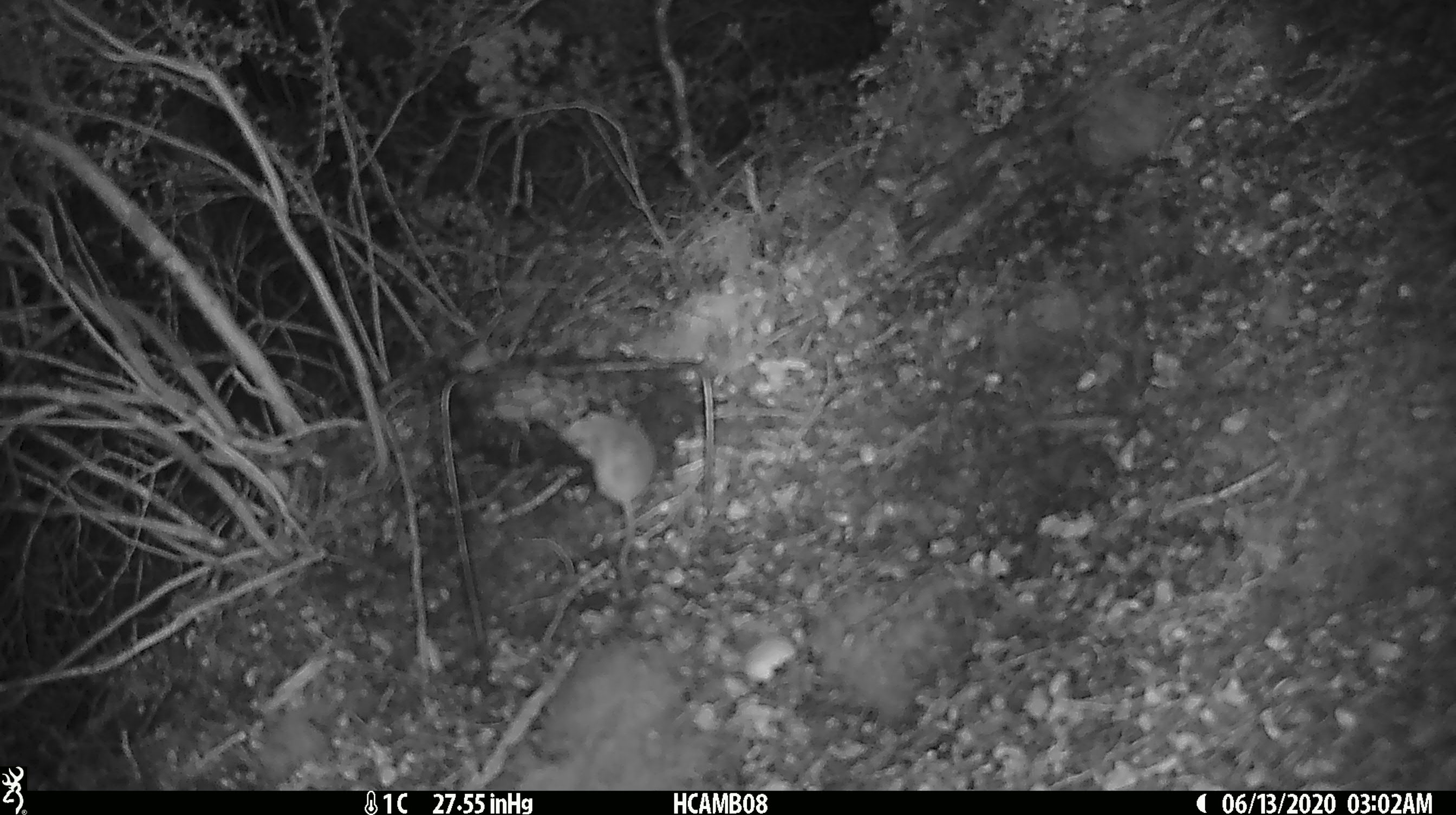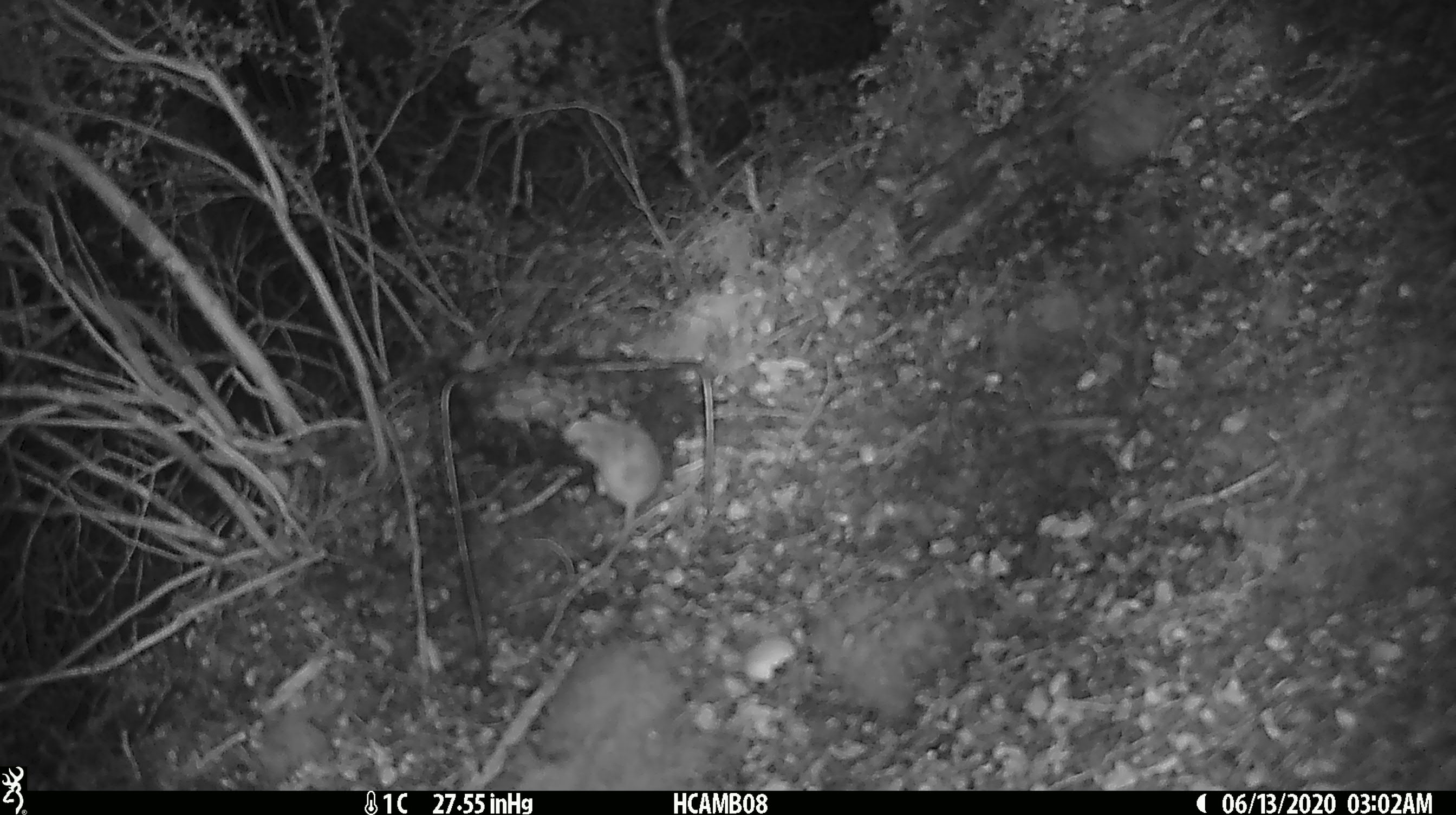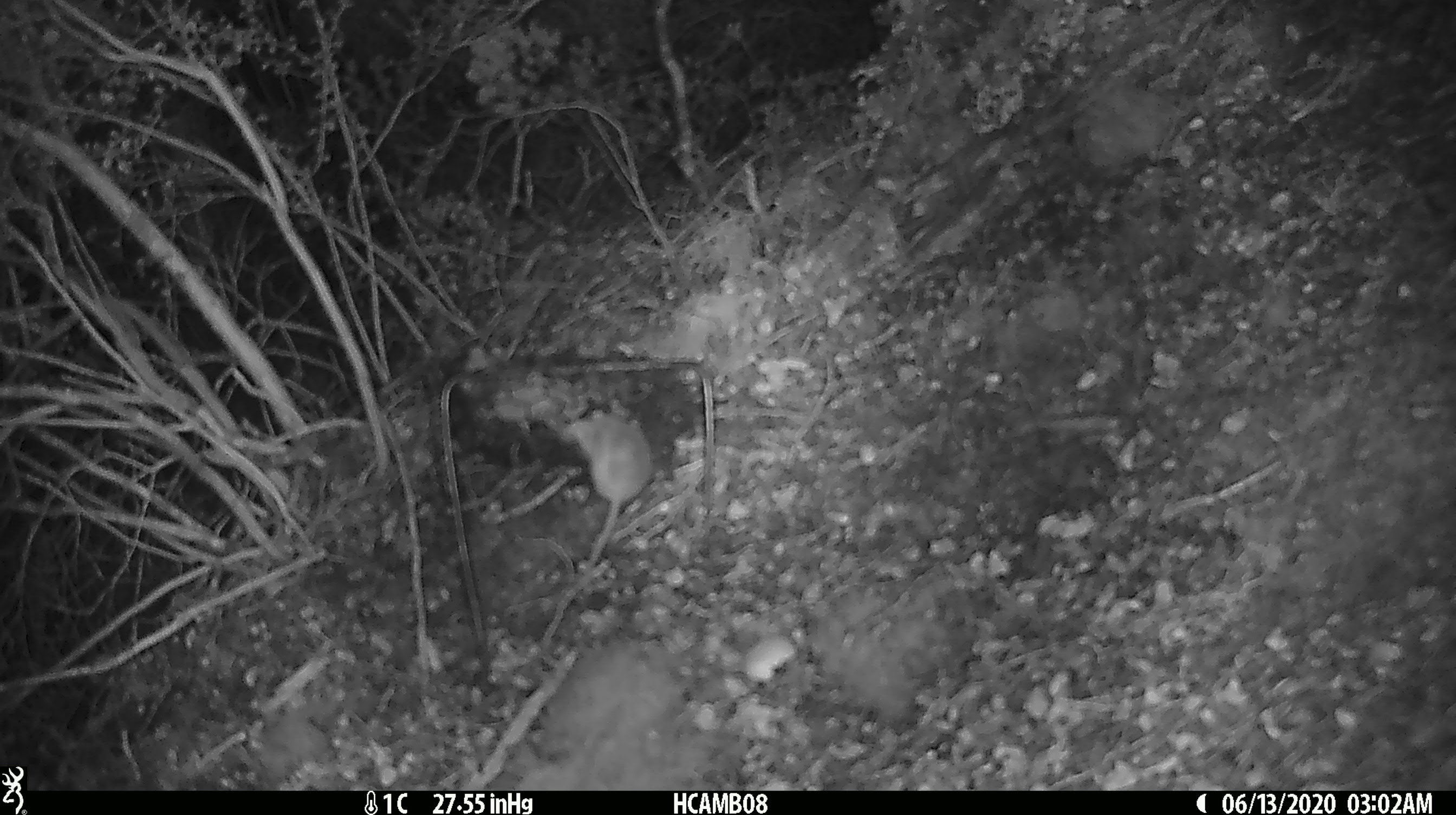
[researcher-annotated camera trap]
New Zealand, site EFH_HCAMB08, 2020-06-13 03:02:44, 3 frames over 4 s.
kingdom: Animalia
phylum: Chordata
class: Mammalia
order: Rodentia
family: Muridae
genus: Mus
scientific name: Mus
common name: mouse